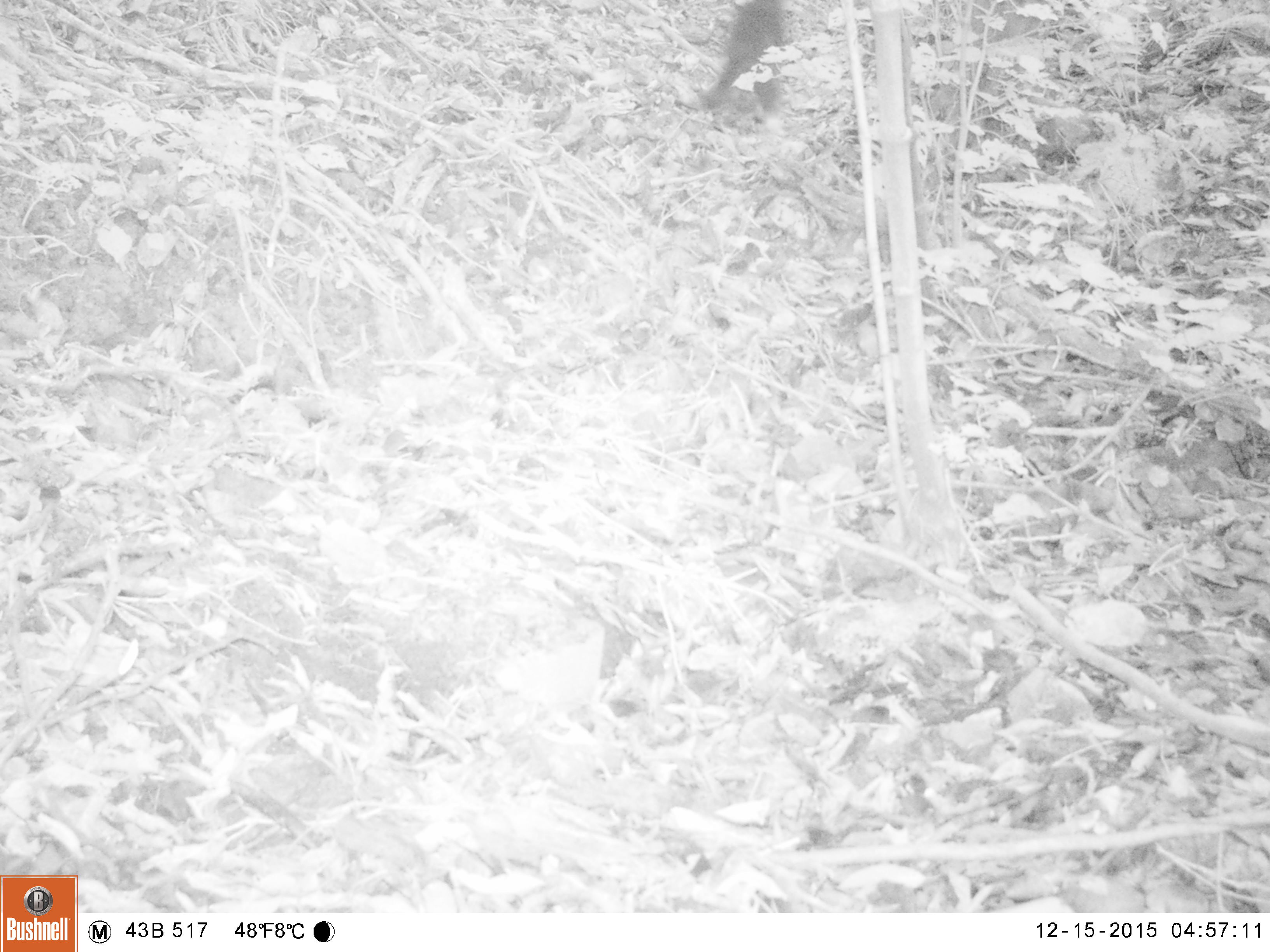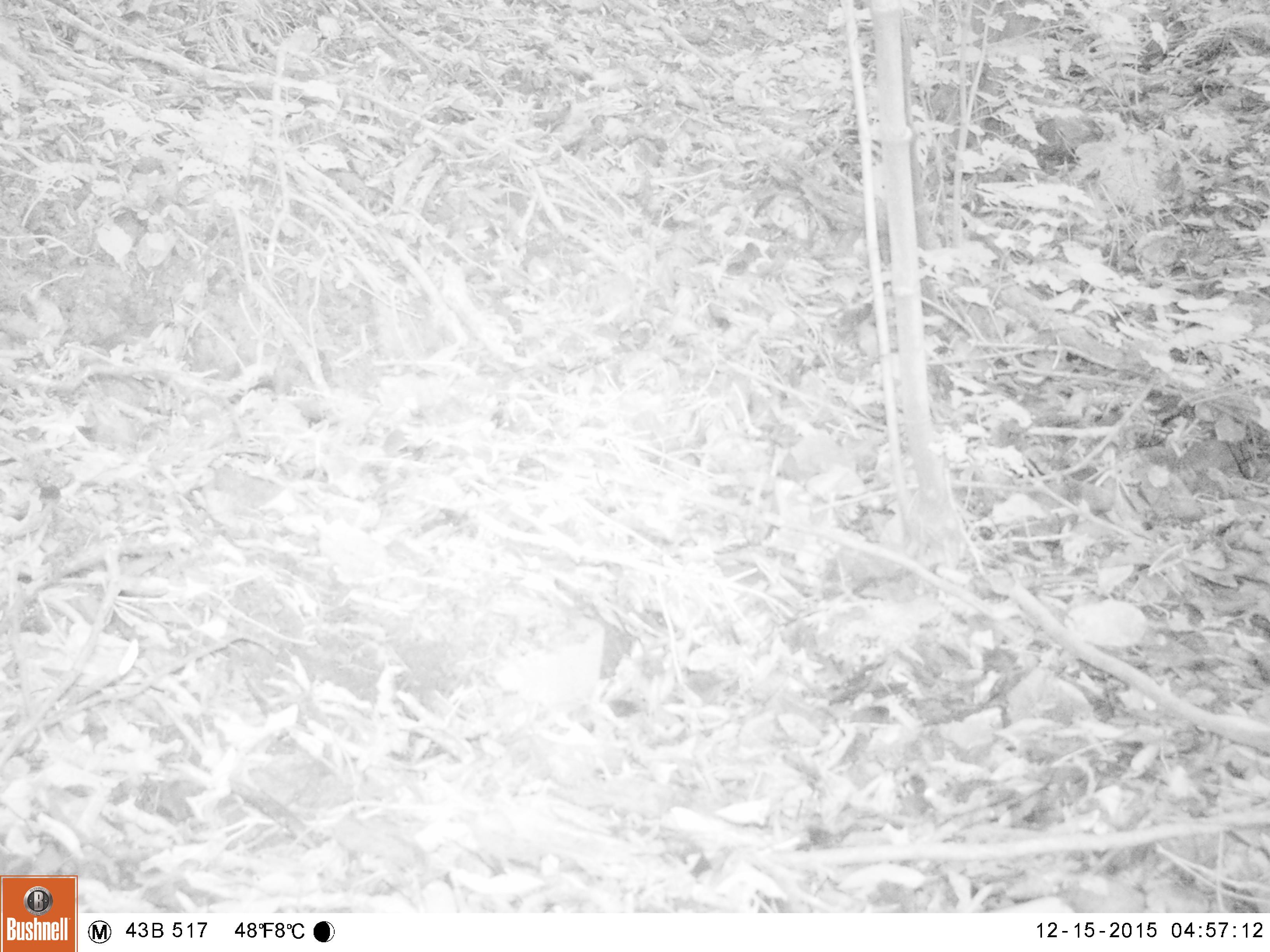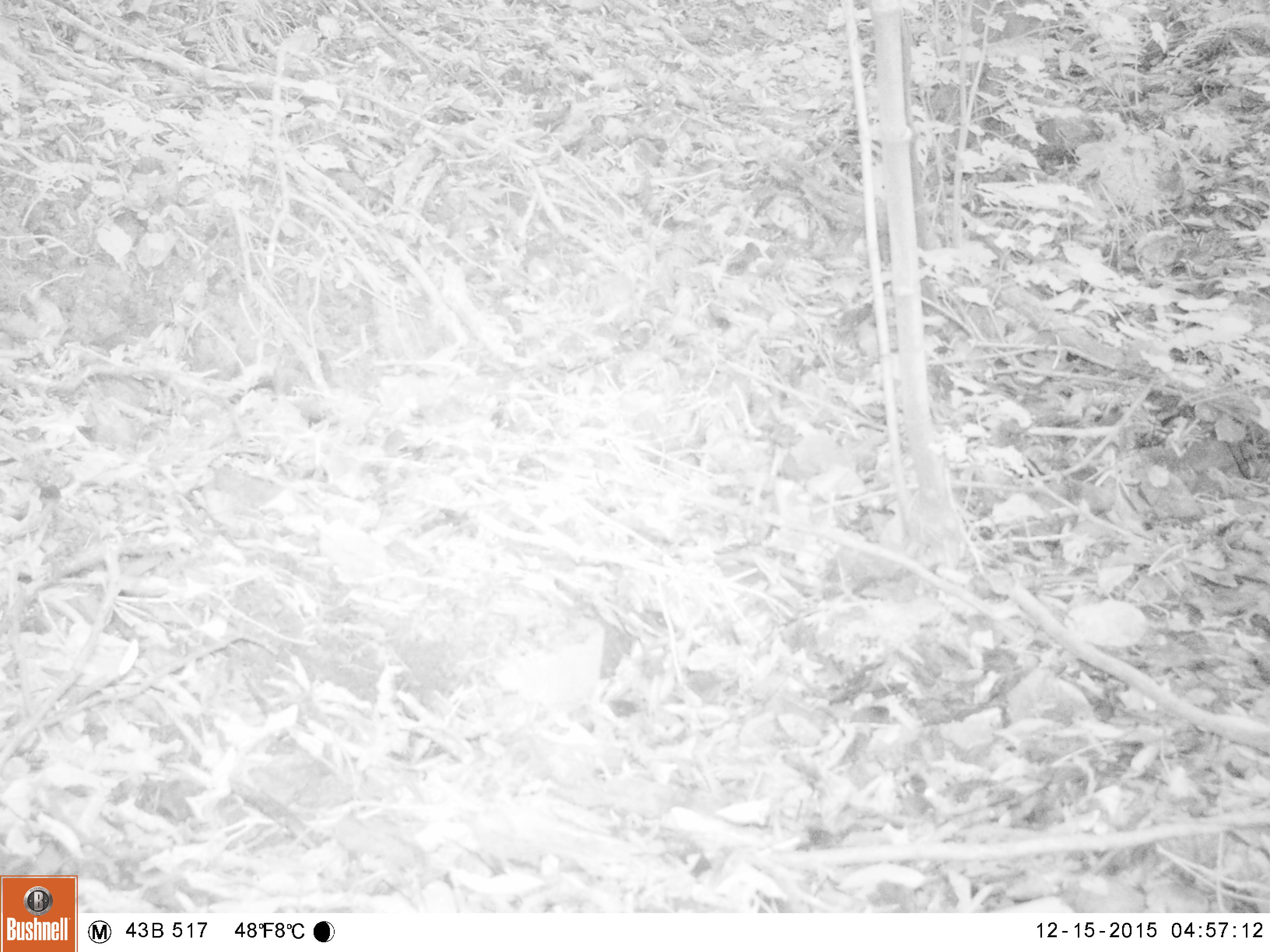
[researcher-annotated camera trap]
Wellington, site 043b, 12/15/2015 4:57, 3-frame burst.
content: unidentified animal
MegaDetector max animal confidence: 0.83